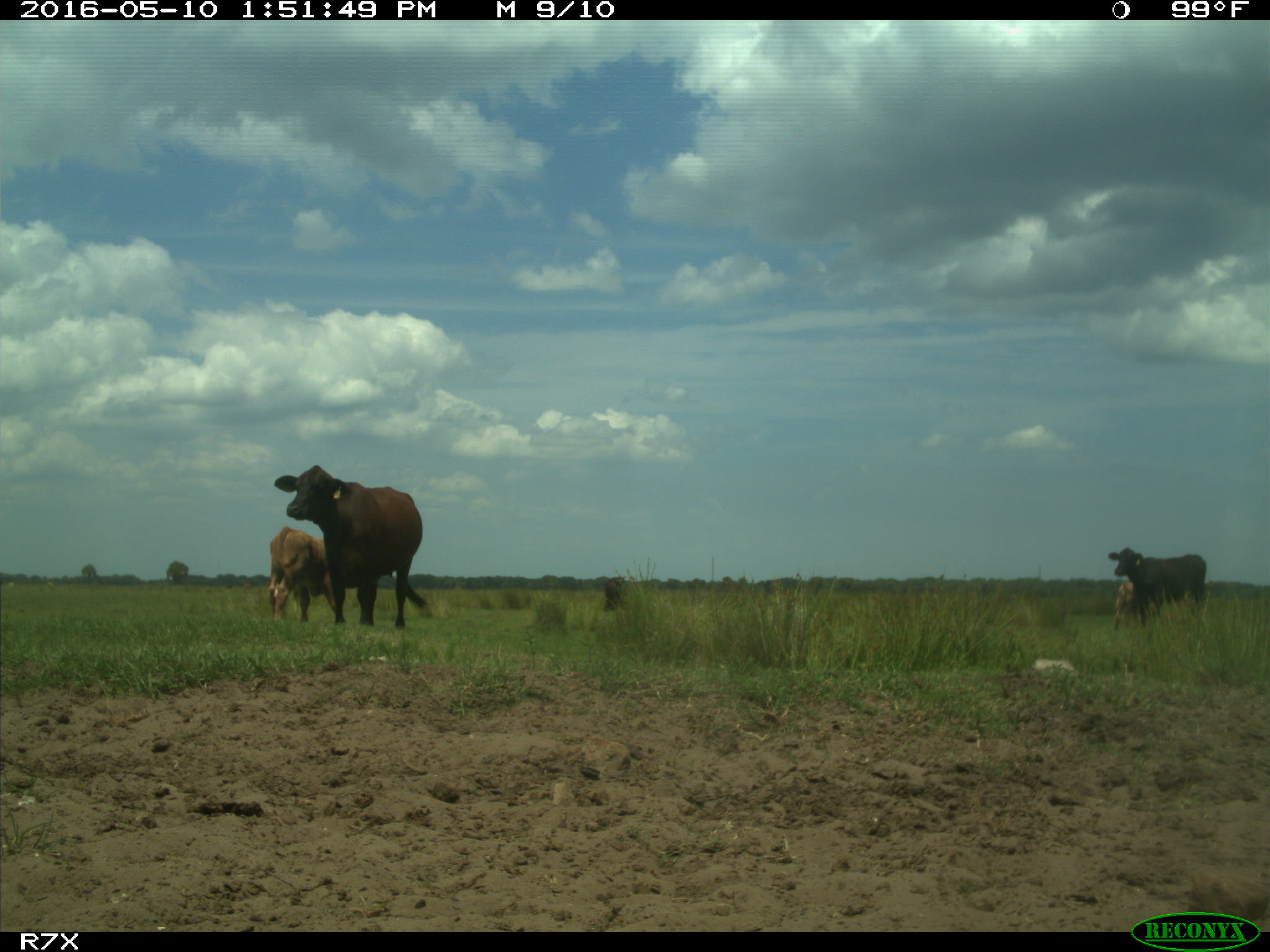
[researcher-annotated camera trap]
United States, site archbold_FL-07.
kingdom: Animalia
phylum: Chordata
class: Mammalia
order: Artiodactyla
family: Bovidae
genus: Bos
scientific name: Bos taurus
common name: domestic cow